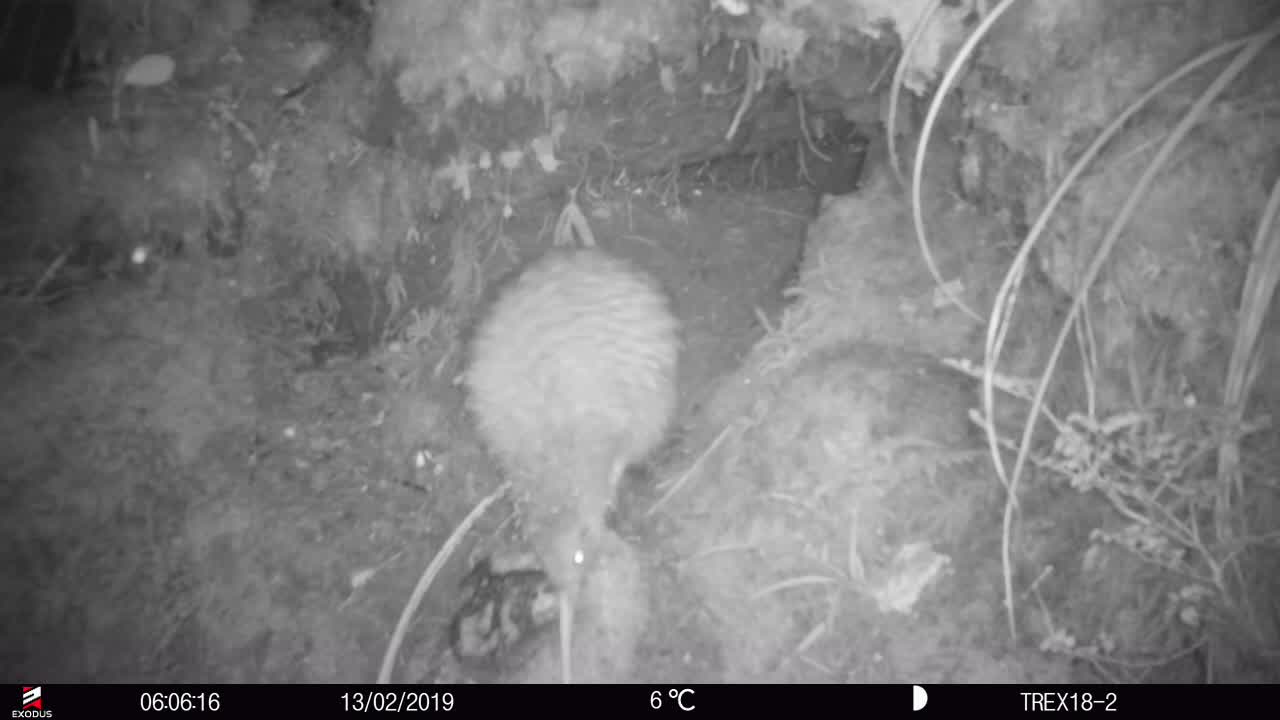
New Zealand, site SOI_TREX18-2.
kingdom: Animalia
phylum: Chordata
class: Aves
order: Apterygiformes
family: Apterygidae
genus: Apteryx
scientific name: Apteryx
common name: kiwi